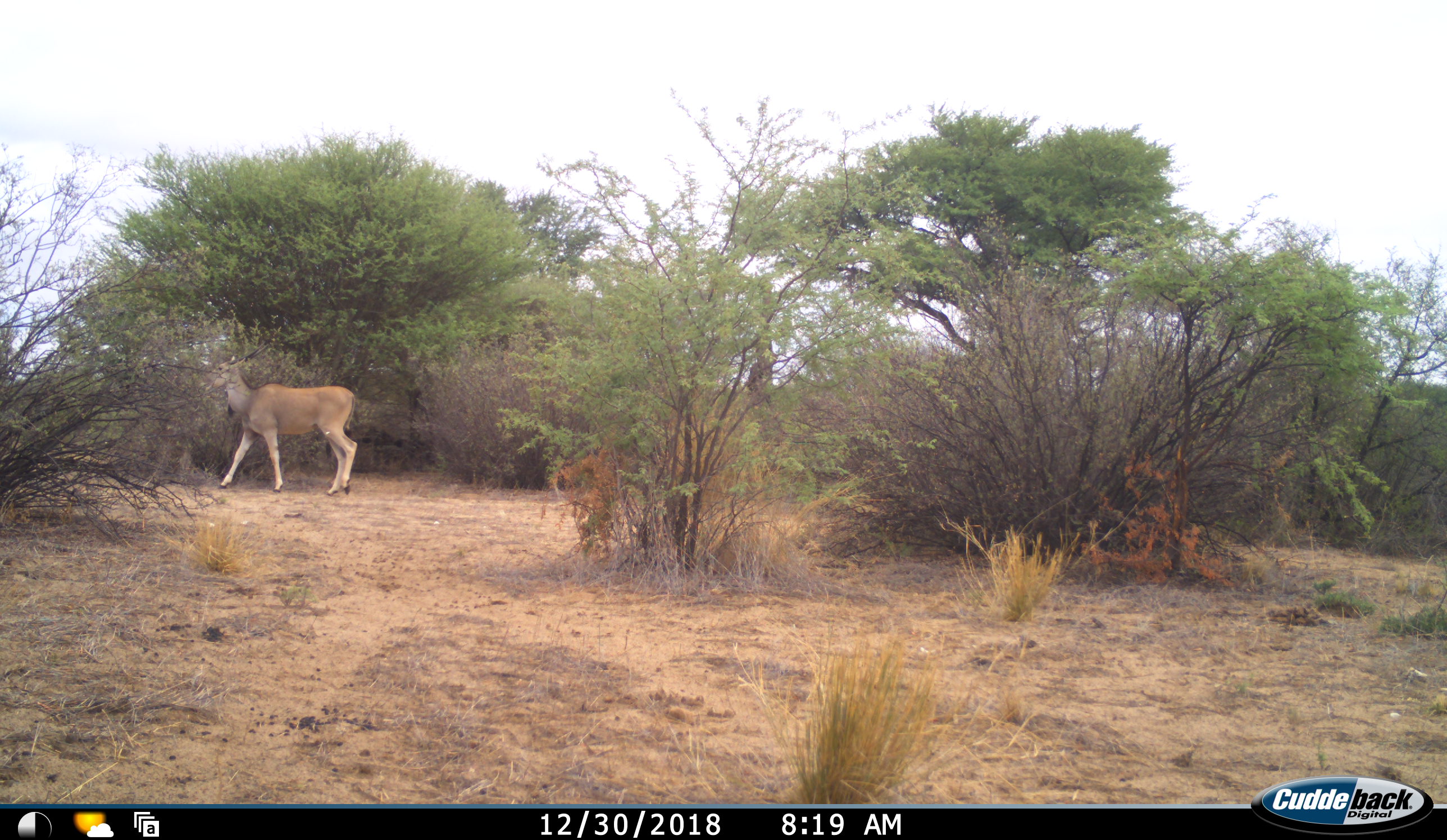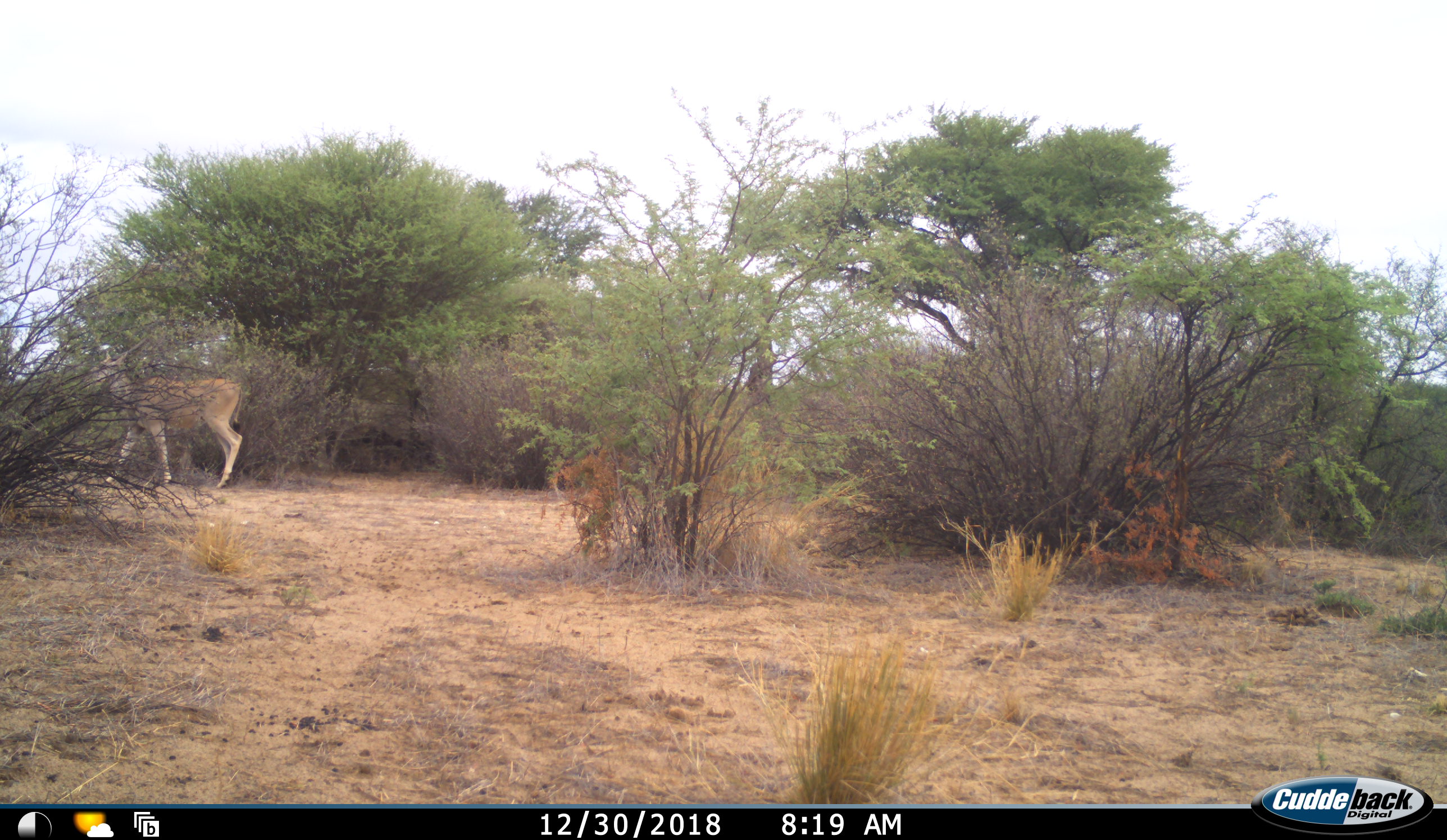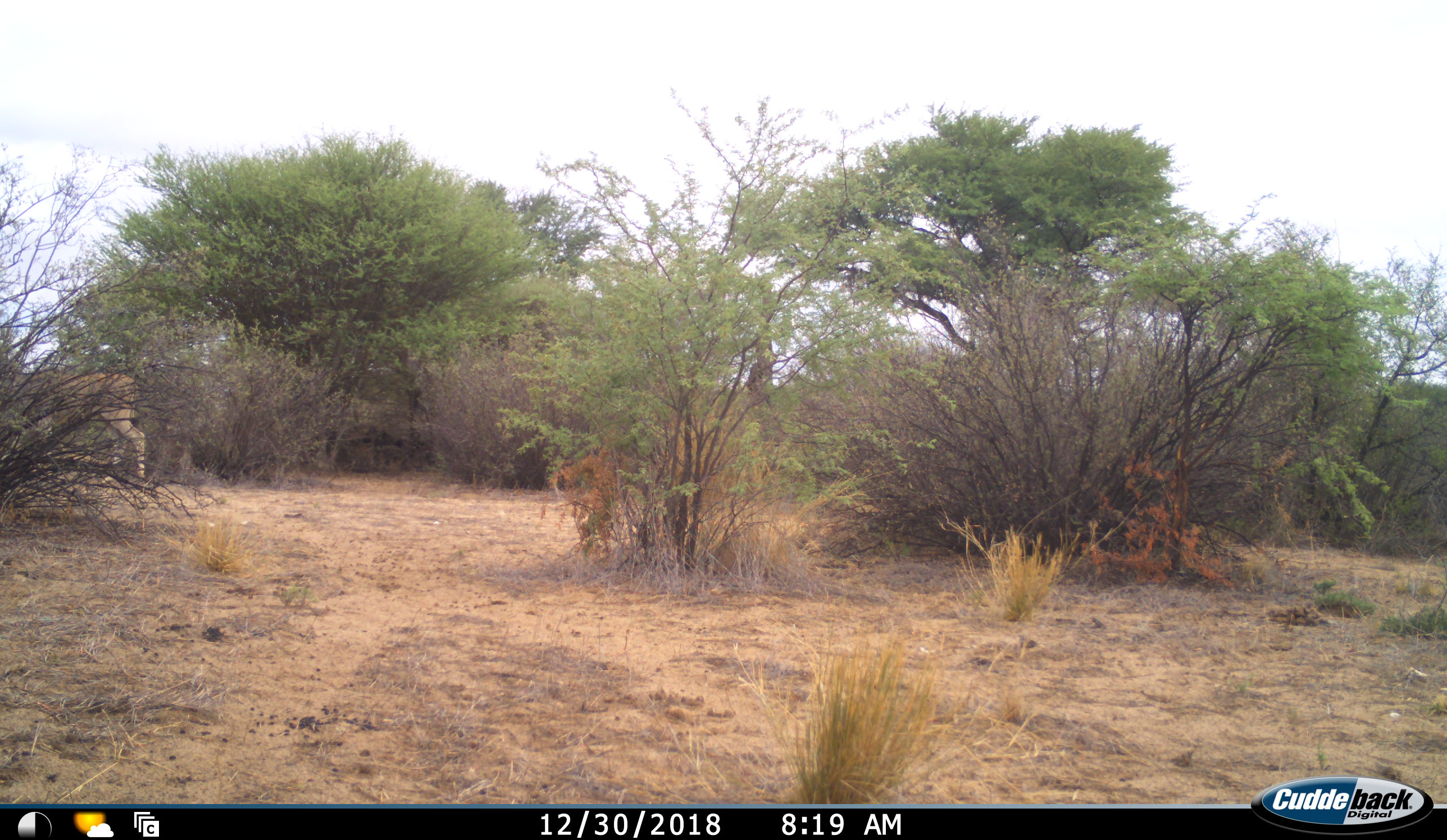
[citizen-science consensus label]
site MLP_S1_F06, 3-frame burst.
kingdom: Animalia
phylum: Chordata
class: Mammalia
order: Artiodactyla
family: Bovidae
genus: Tragelaphus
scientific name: Tragelaphus oryx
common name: eland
Eland (Tragelaphus oryx), count 1. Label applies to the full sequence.